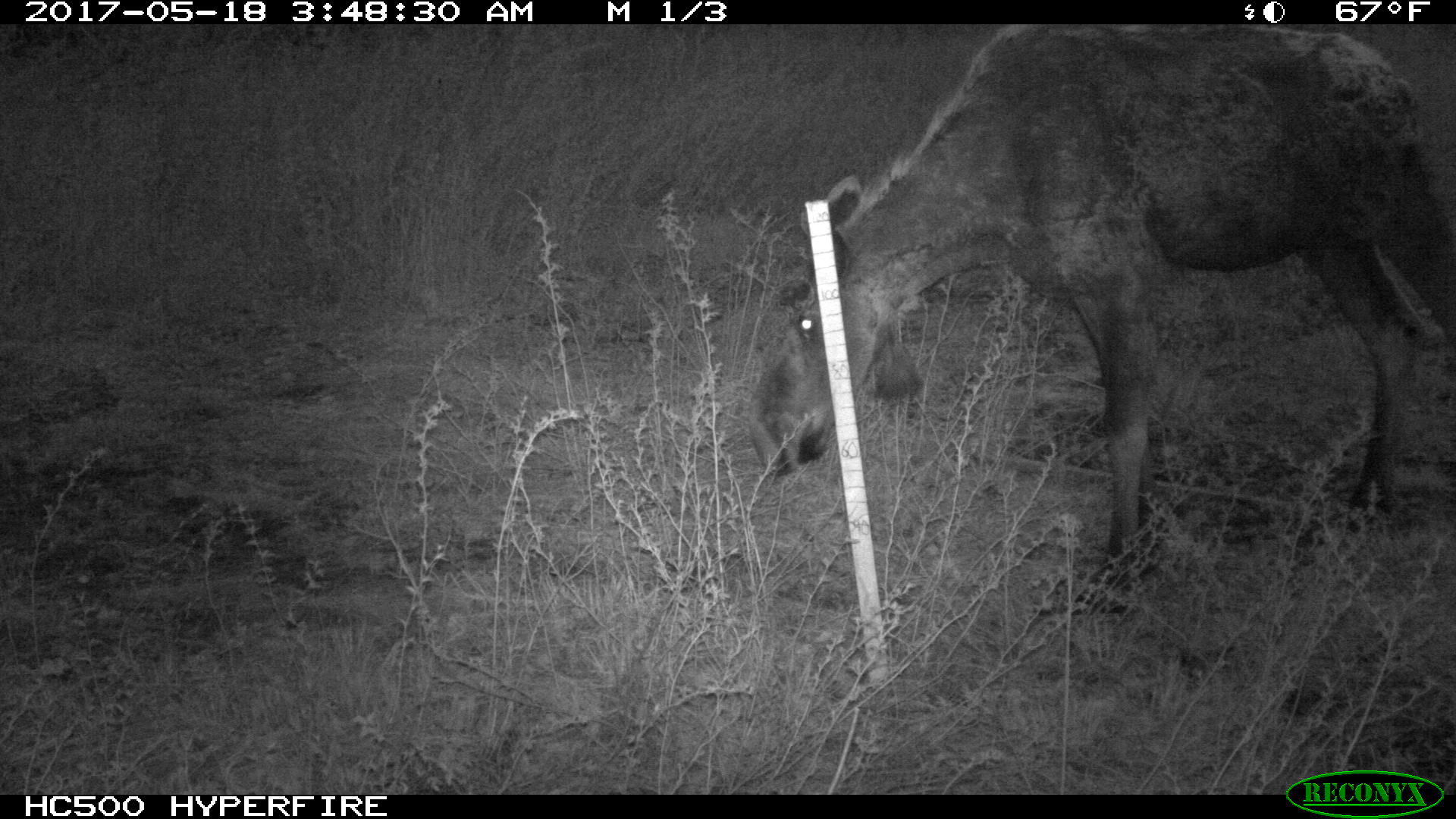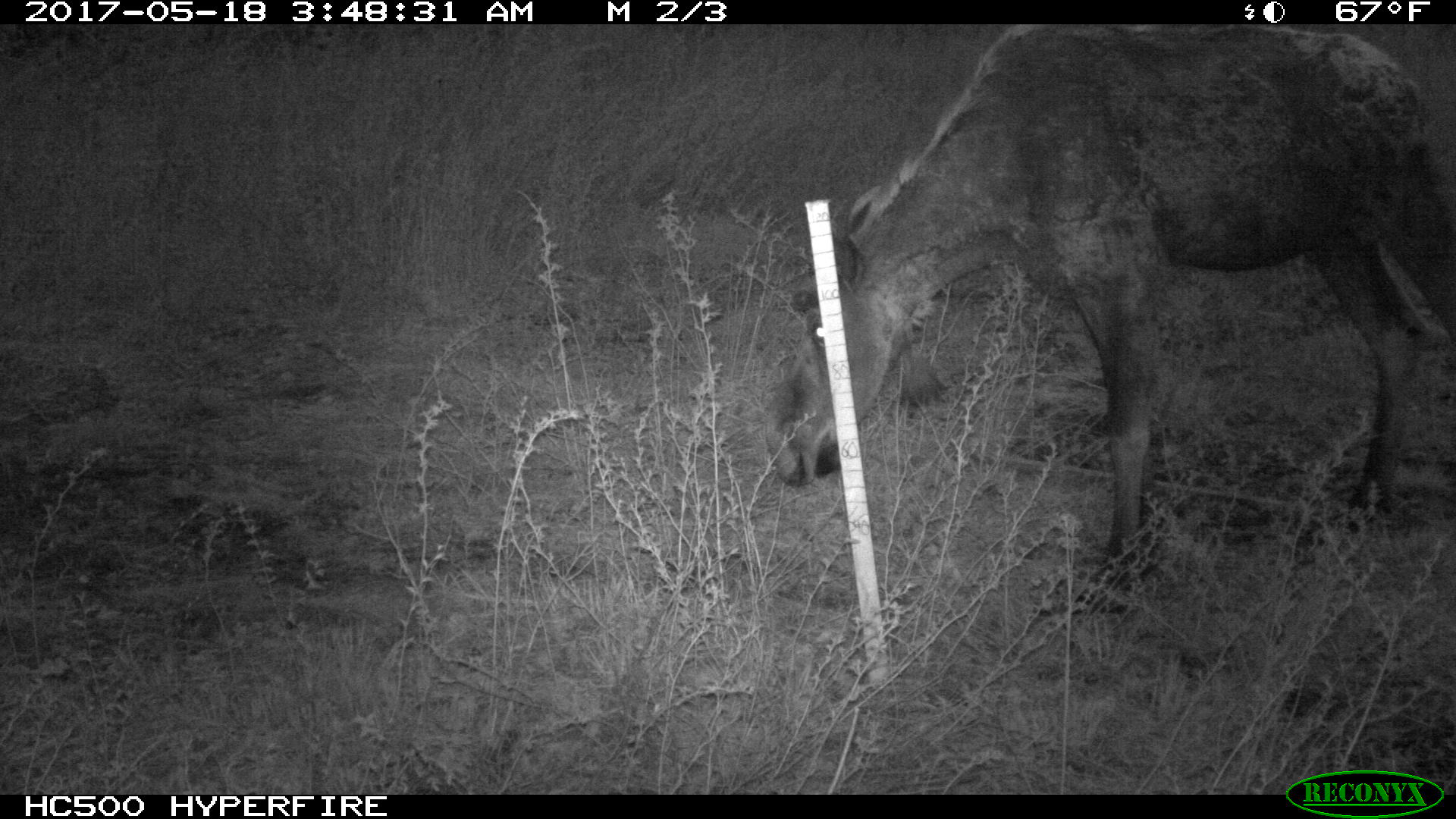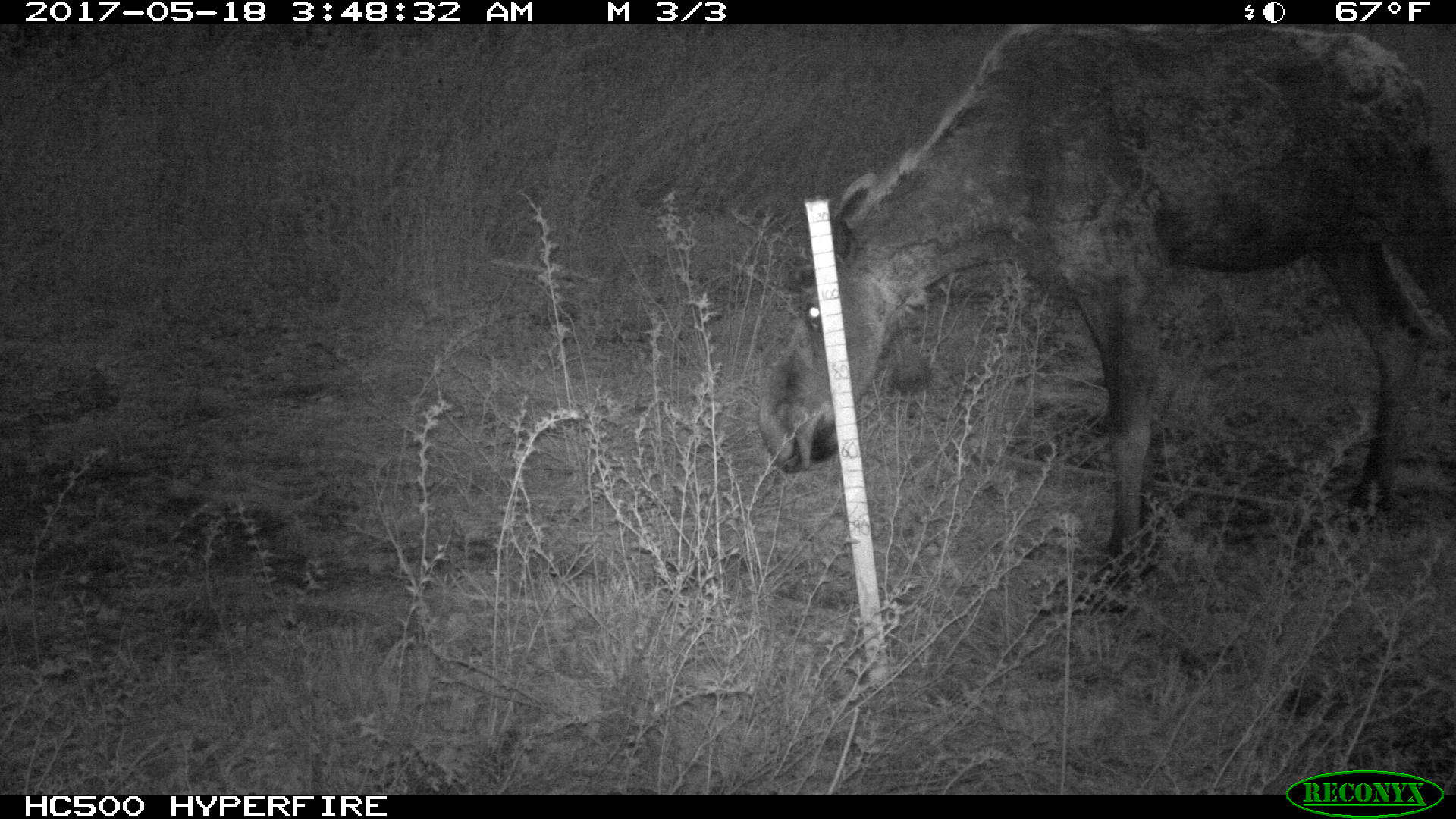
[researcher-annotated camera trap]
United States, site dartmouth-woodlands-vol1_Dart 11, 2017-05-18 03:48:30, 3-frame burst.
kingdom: Animalia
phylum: Chordata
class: Mammalia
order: Artiodactyla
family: Cervidae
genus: Alces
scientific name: Alces alces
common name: moose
Moose (Alces alces).